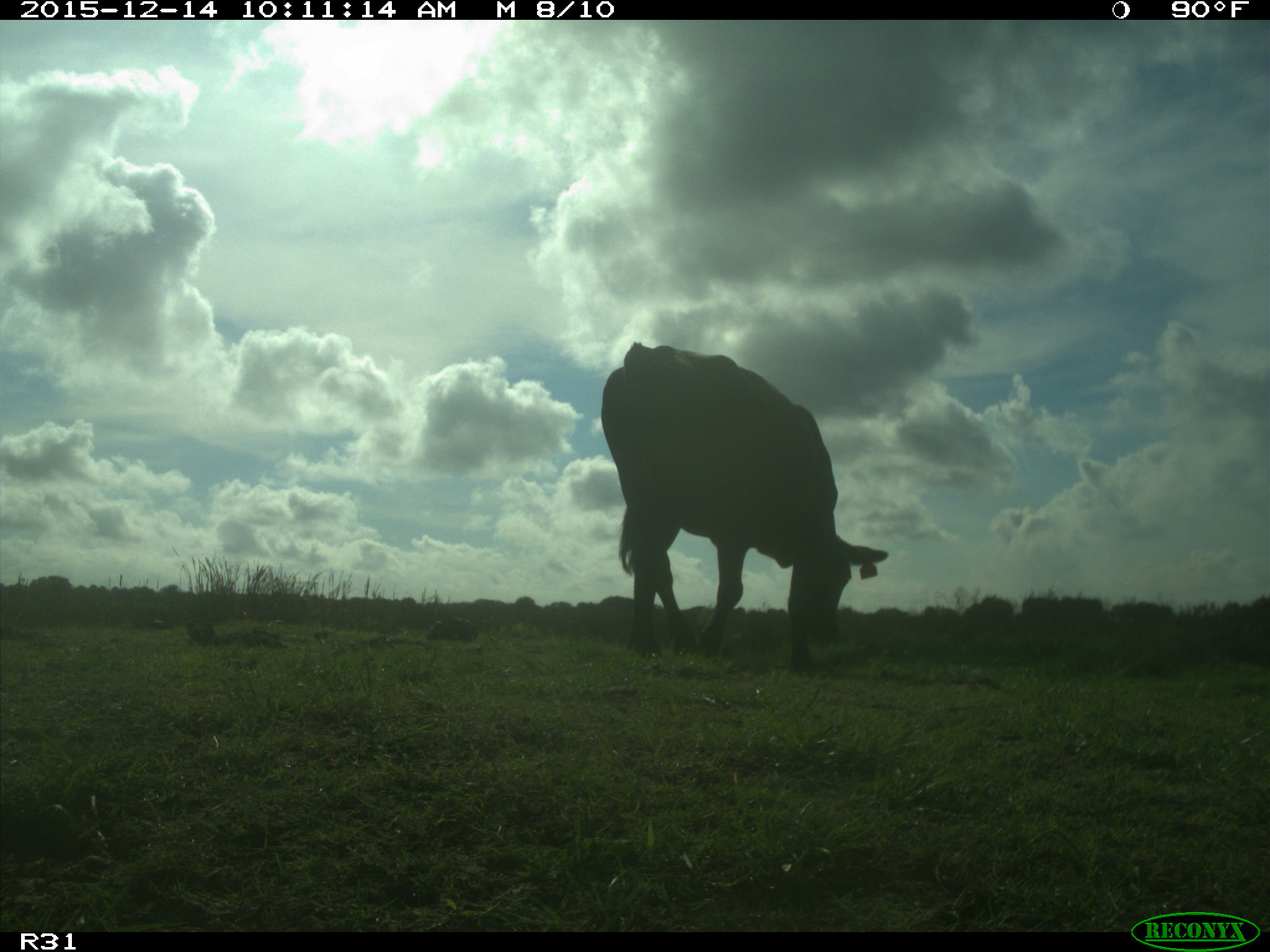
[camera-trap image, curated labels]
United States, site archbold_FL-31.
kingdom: Animalia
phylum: Chordata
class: Mammalia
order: Artiodactyla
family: Bovidae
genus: Bos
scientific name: Bos taurus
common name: domestic cow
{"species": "Bos taurus (domestic cow)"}